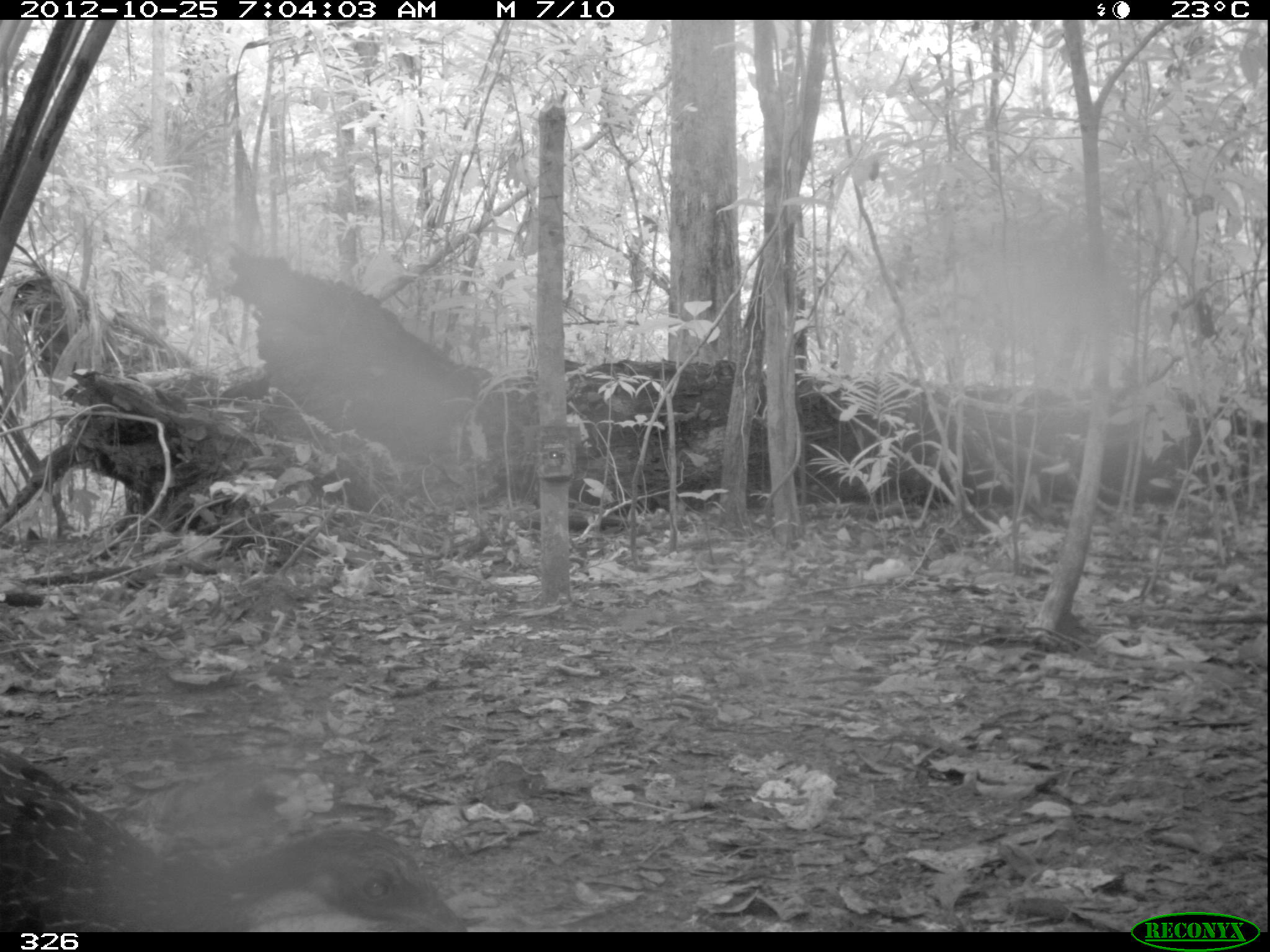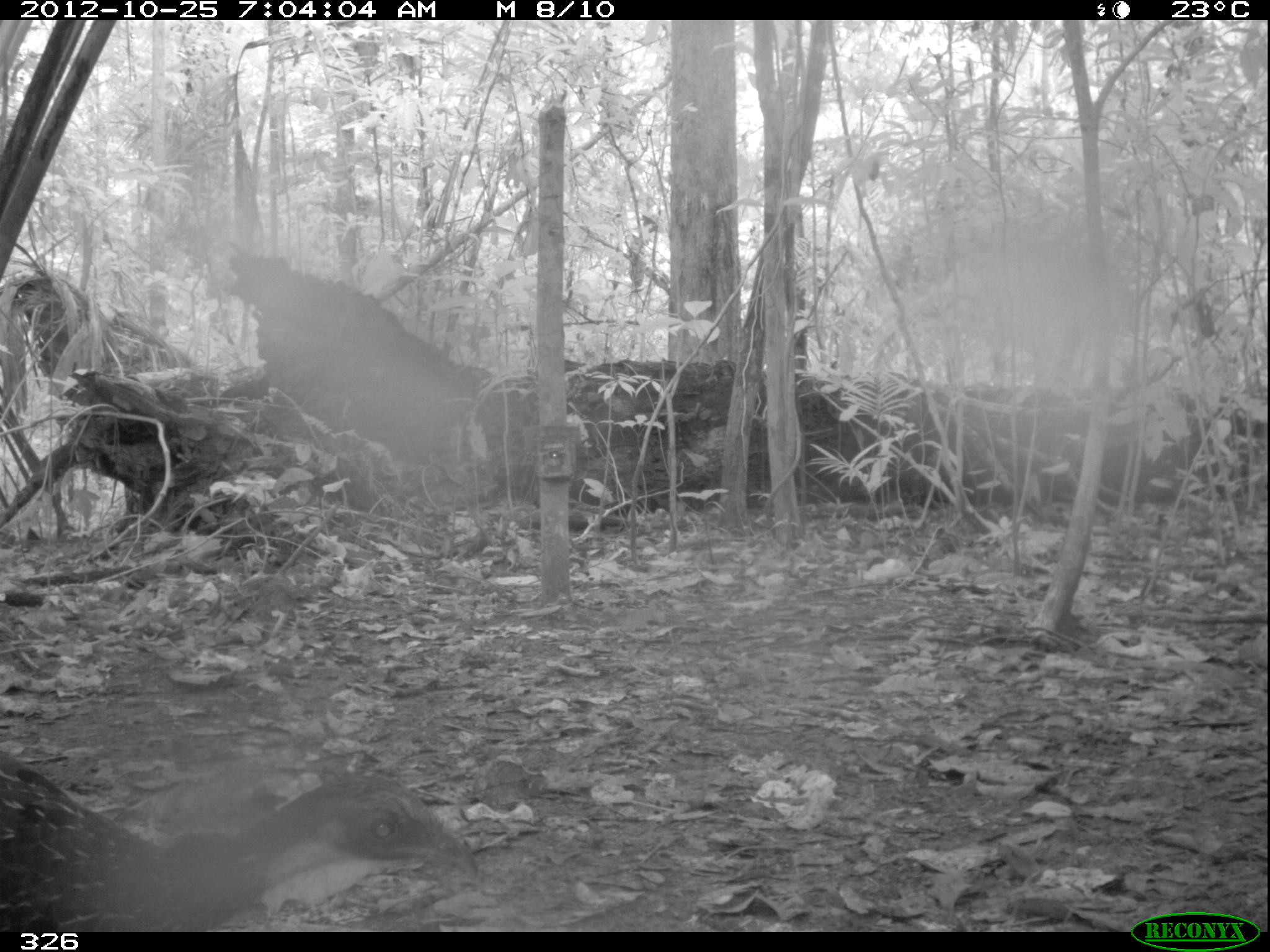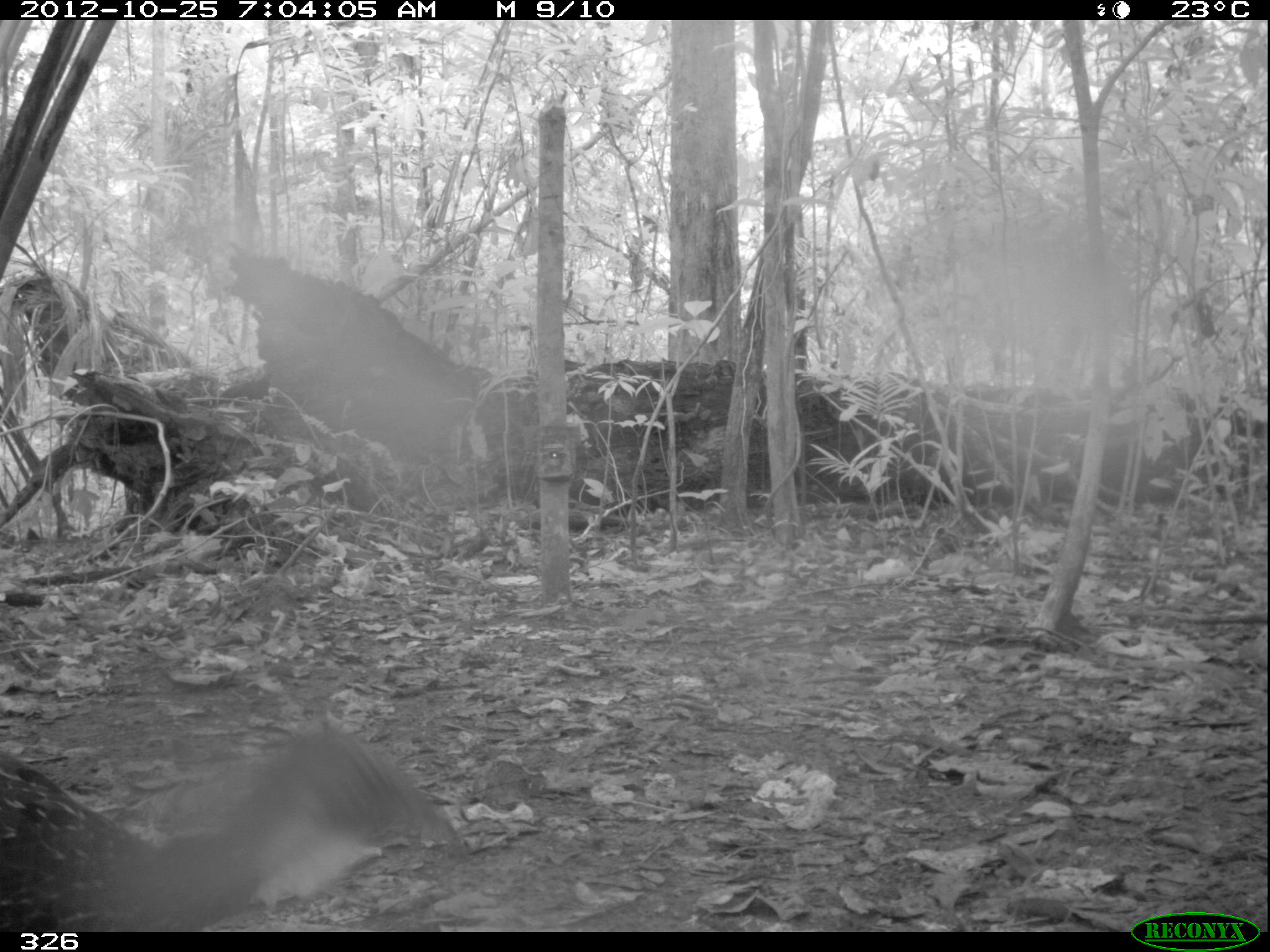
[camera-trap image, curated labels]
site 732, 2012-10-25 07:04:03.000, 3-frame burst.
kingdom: Animalia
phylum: Chordata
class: Aves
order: Galliformes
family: Cracidae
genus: Penelope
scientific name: Penelope jacquacu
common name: spix's guan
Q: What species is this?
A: Penelope jacquacu (spix's guan).